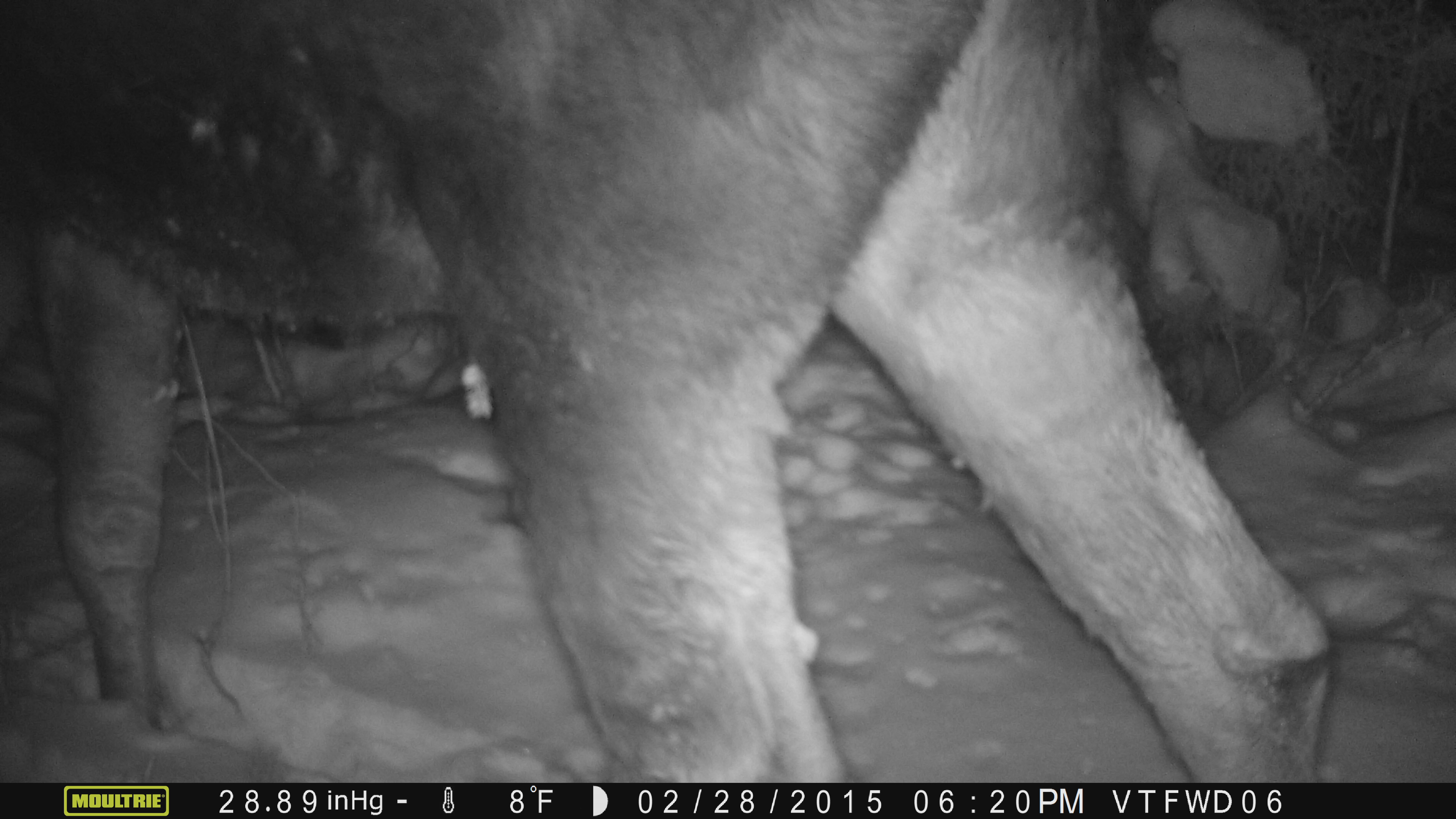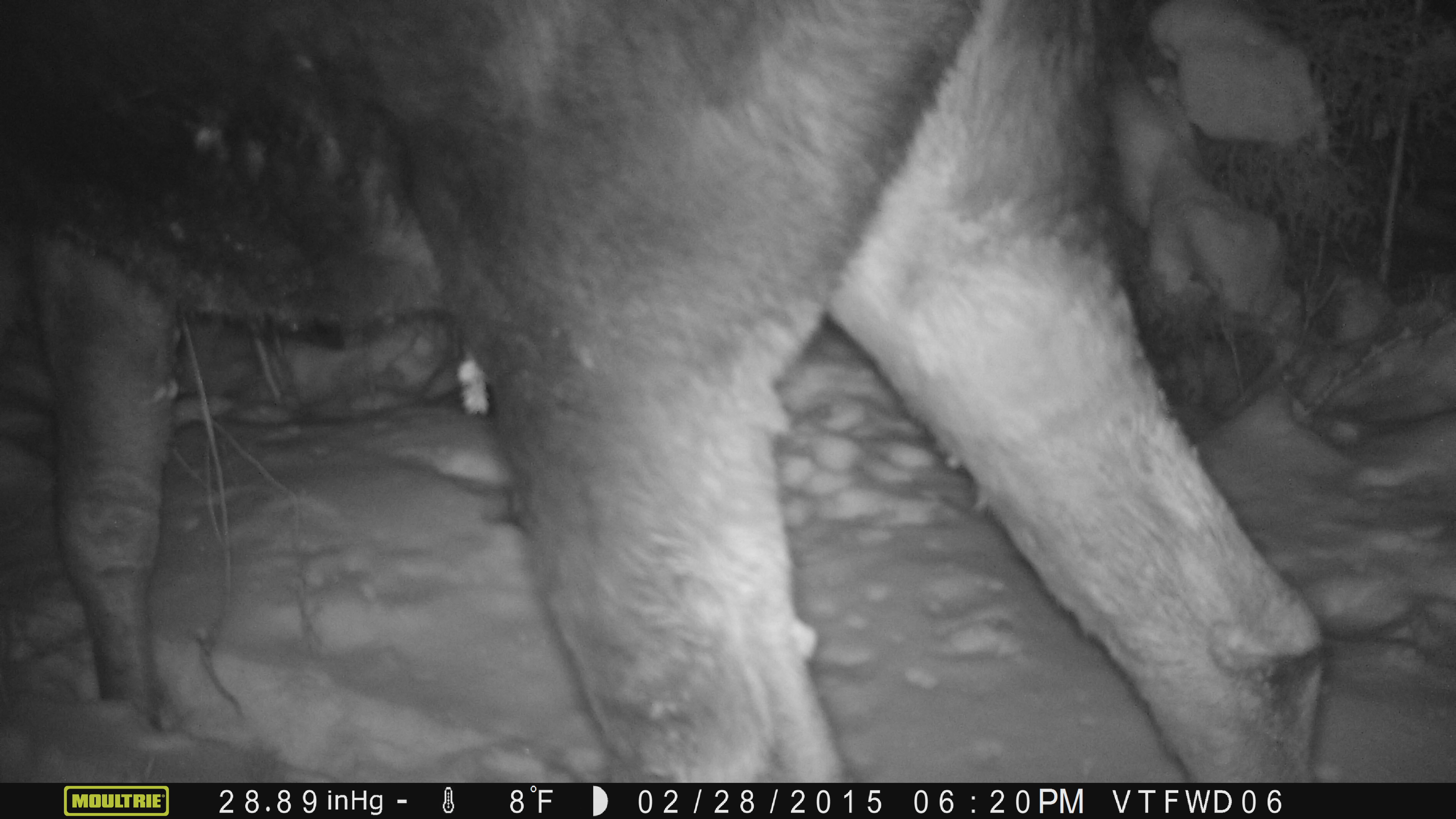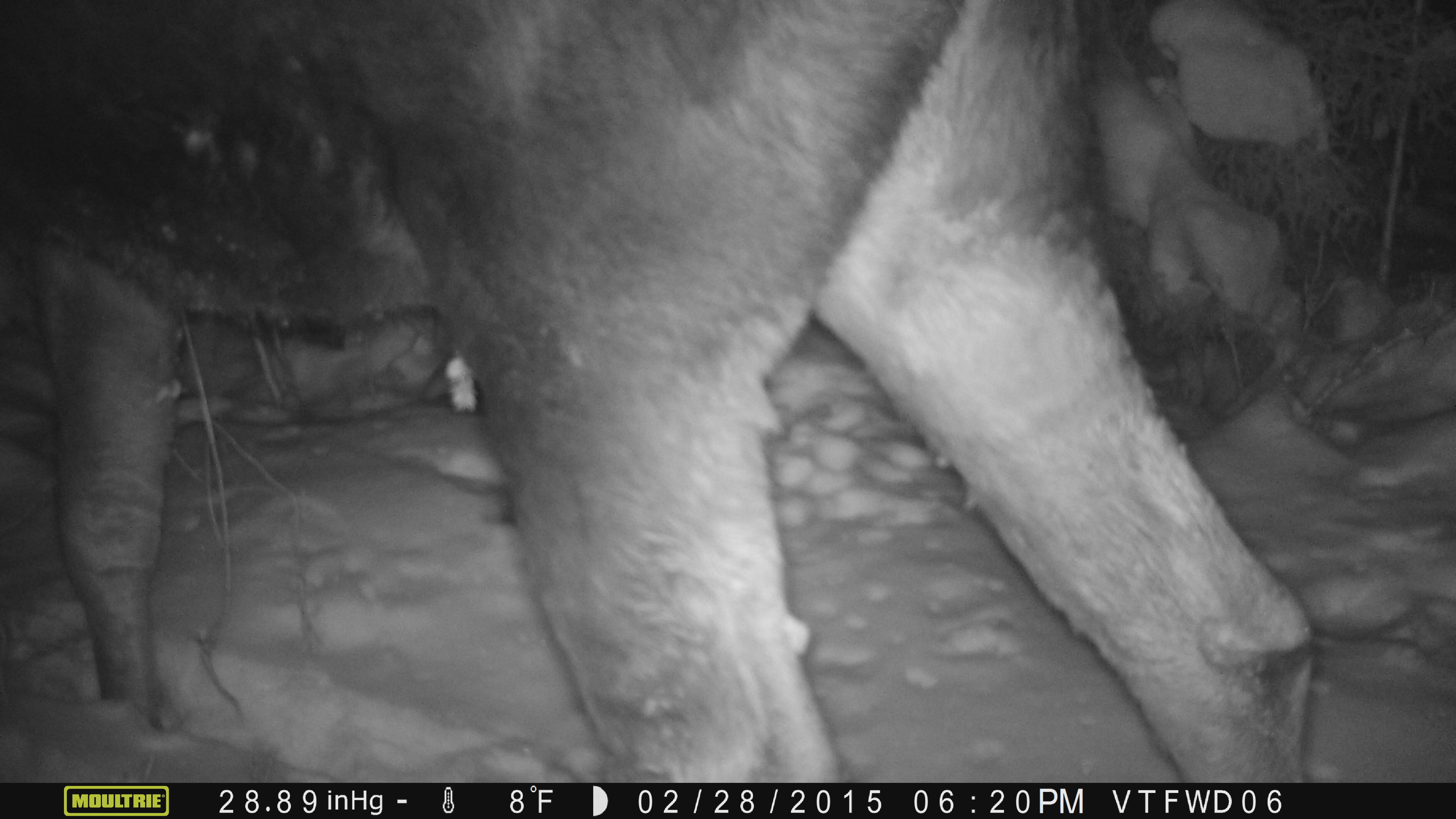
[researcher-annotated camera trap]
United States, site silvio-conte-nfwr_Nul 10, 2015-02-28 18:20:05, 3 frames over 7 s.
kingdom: Animalia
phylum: Chordata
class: Mammalia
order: Artiodactyla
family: Cervidae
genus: Alces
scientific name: Alces alces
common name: moose